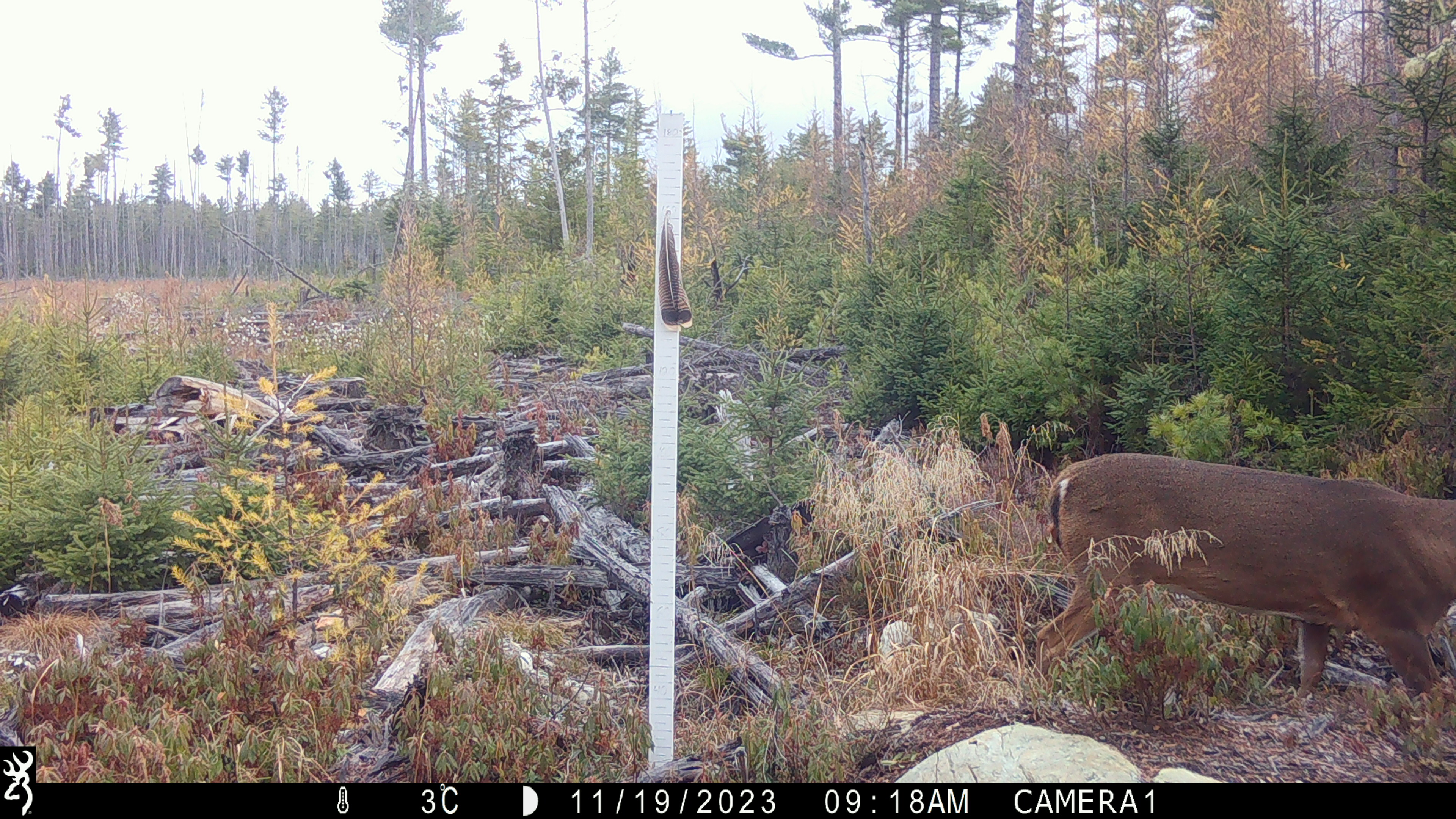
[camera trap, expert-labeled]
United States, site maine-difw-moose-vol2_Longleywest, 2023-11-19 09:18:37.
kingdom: Animalia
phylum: Chordata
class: Mammalia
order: Artiodactyla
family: Cervidae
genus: Odocoileus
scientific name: Odocoileus virginianus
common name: white-tailed deer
White-tailed deer (Odocoileus virginianus).